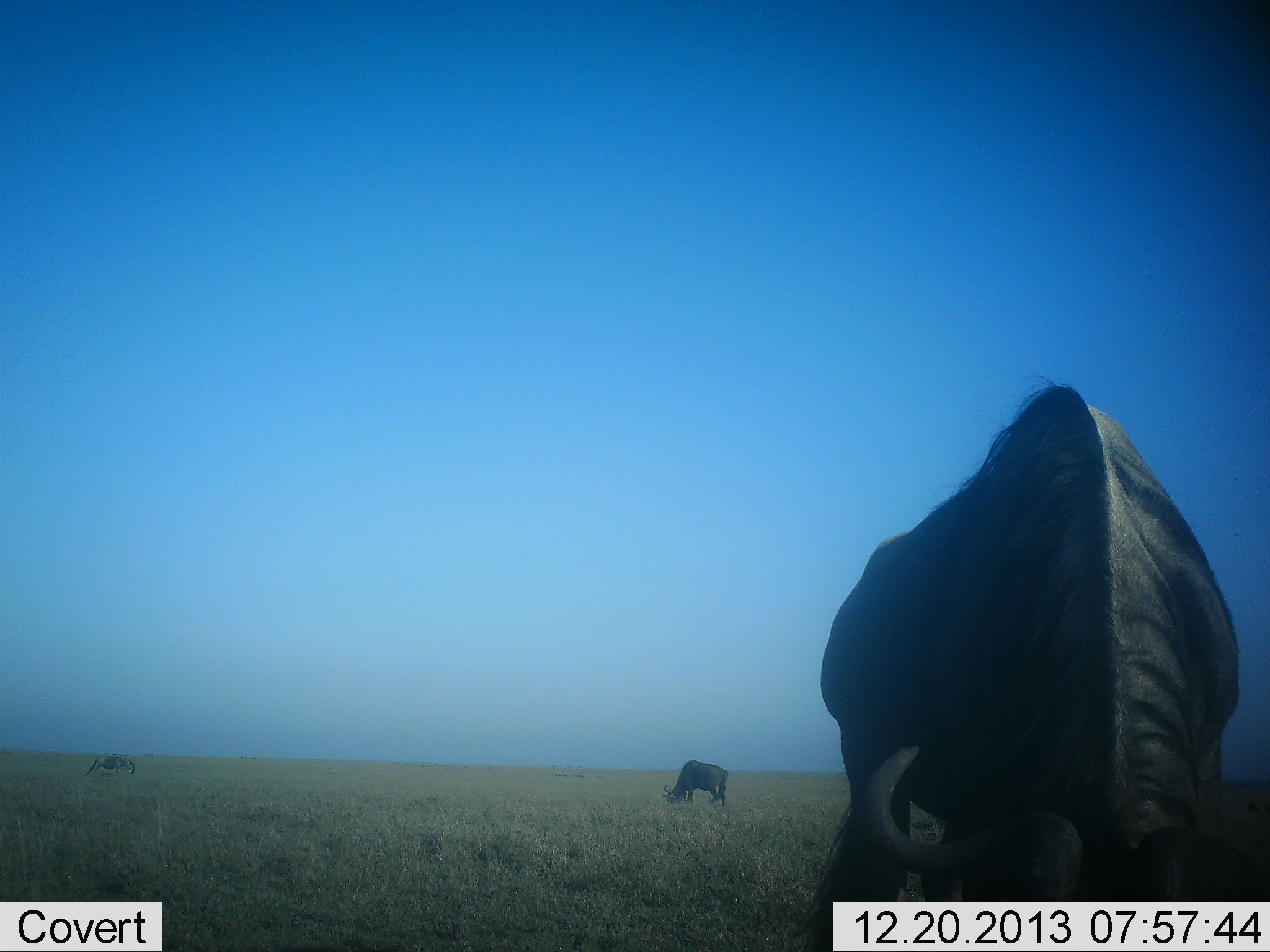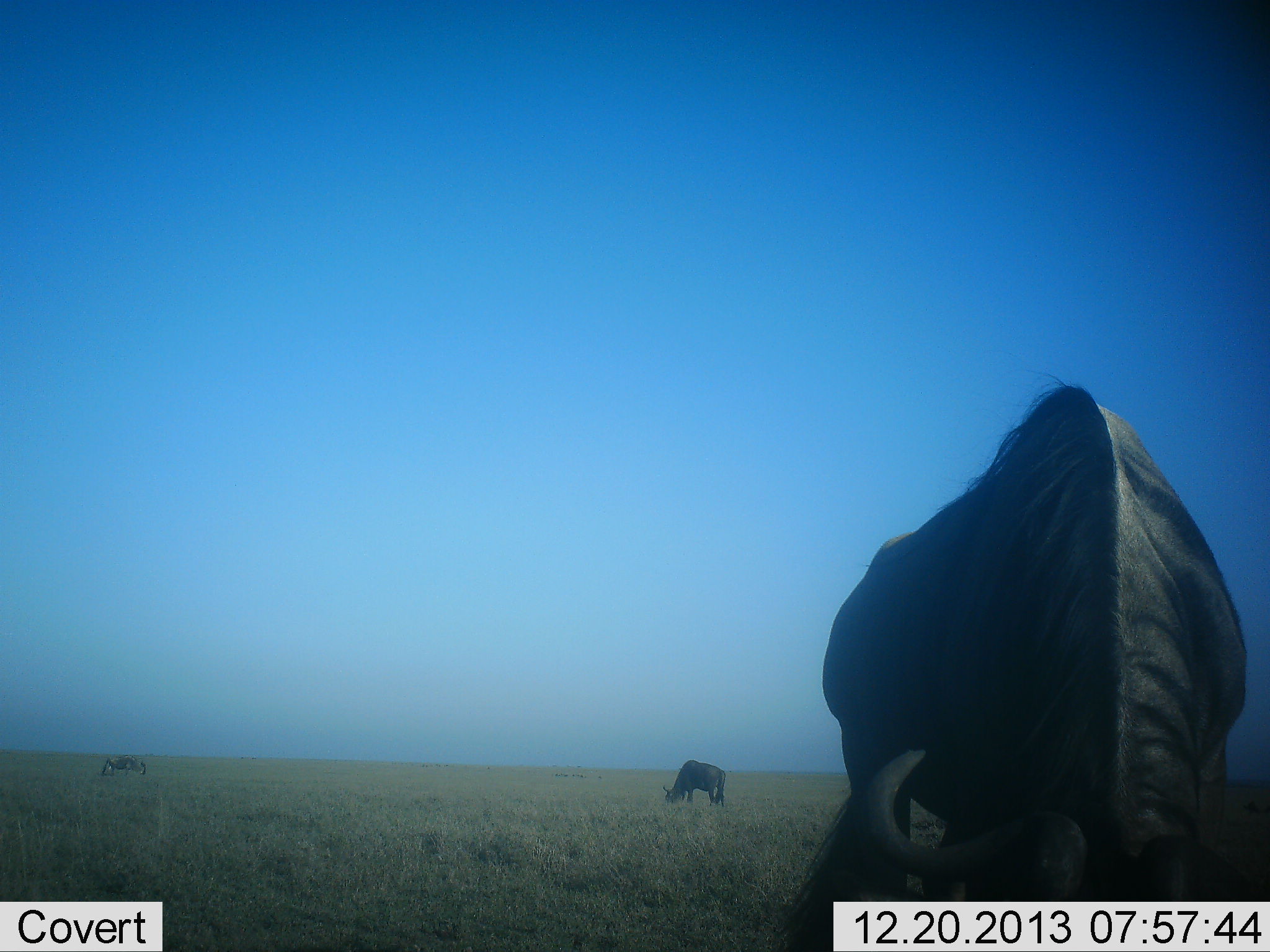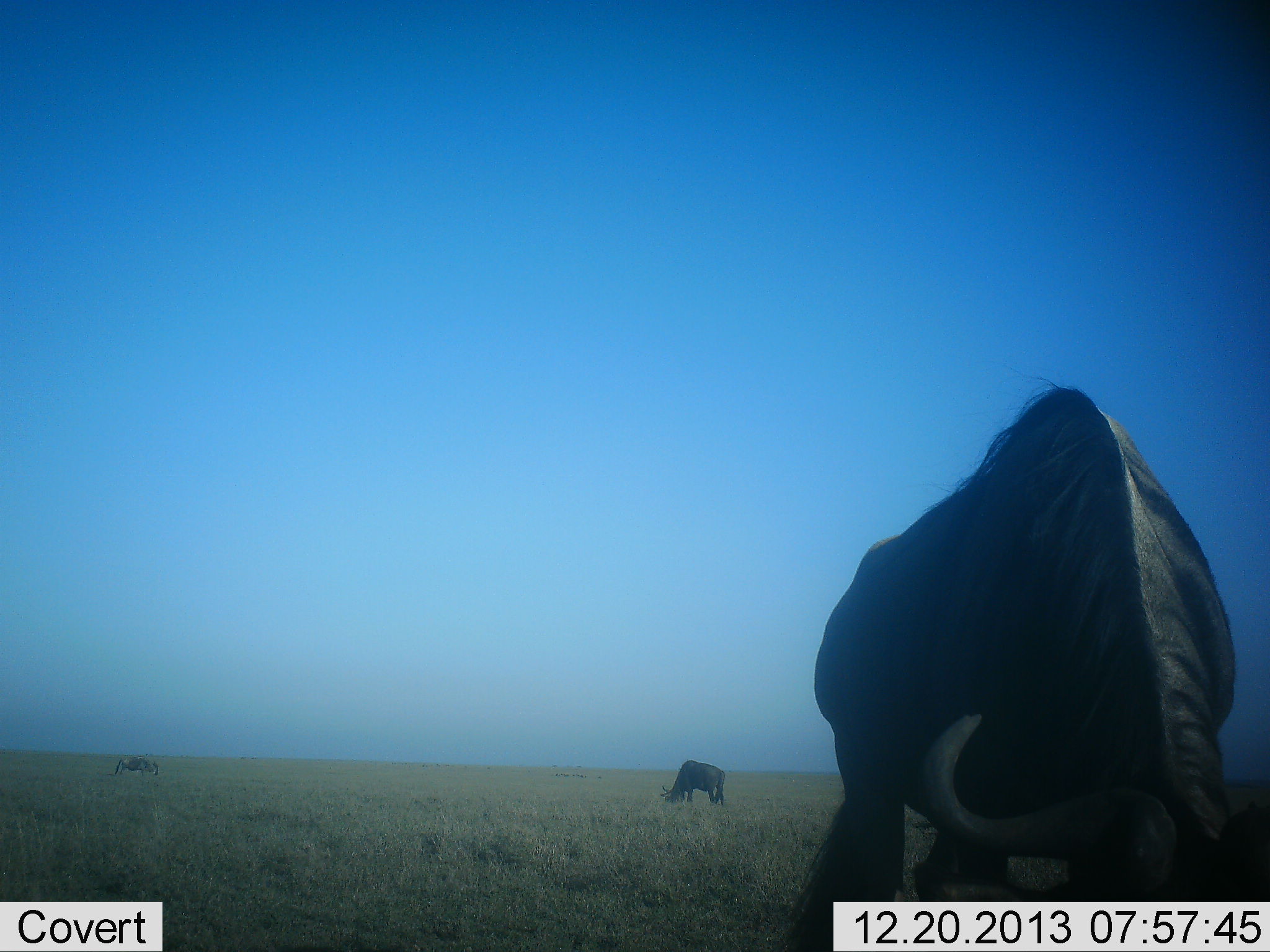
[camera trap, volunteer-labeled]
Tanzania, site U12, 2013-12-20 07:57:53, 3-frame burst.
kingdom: Animalia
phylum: Chordata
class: Mammalia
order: Artiodactyla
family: Bovidae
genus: Connochaetes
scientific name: Connochaetes taurinus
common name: blue wildebeest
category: wildebeest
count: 3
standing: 25%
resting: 0%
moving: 17%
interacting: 0%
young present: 0%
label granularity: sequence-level